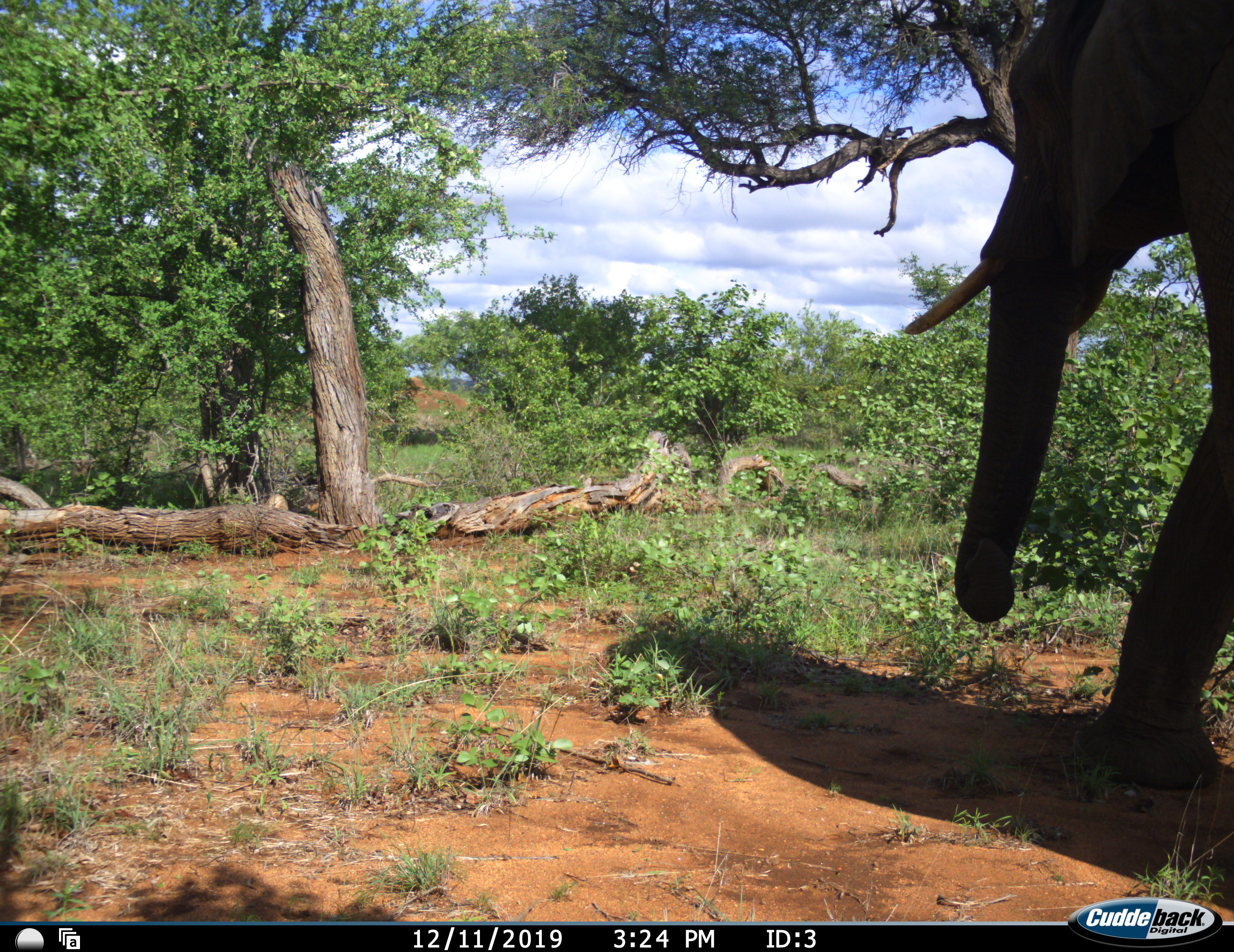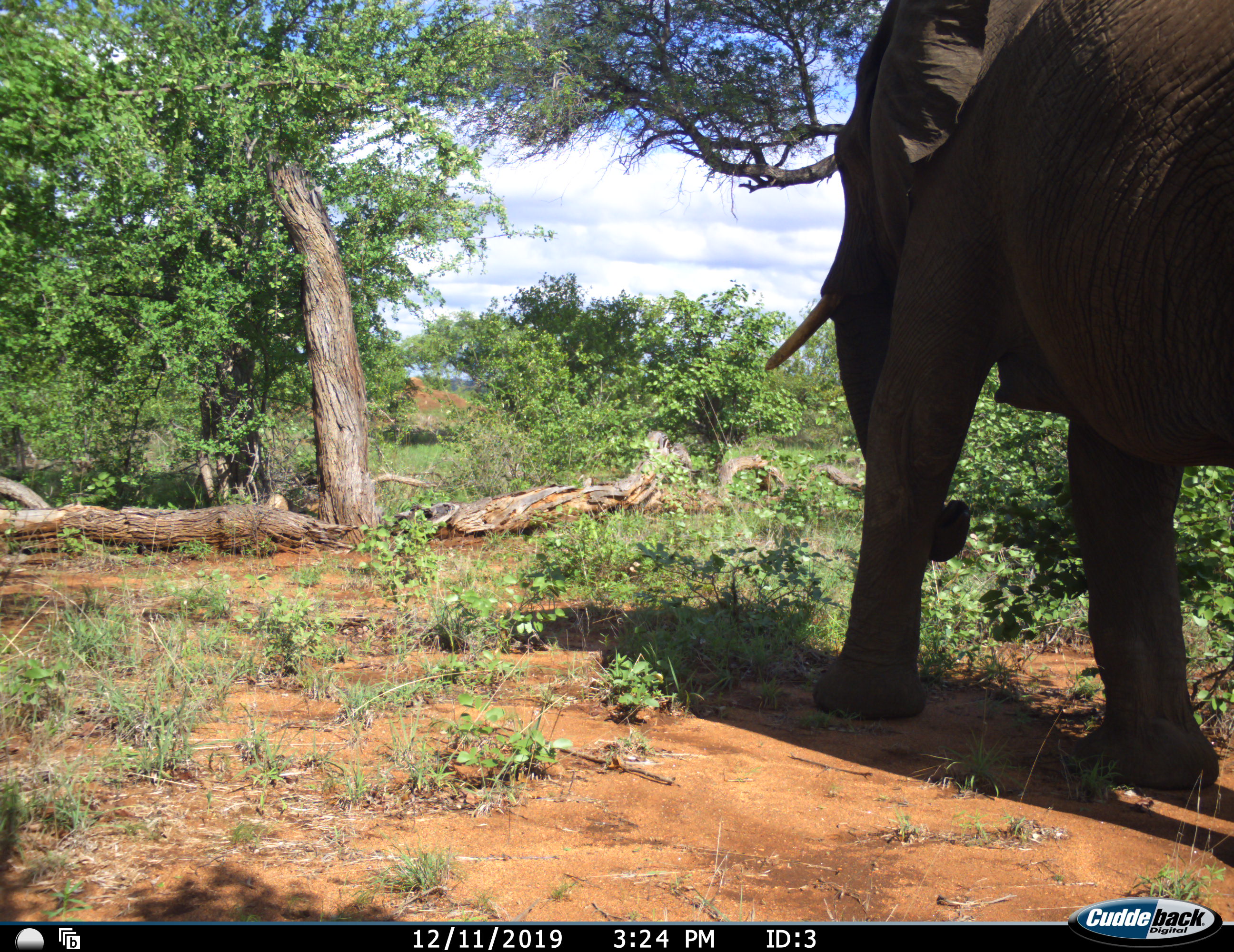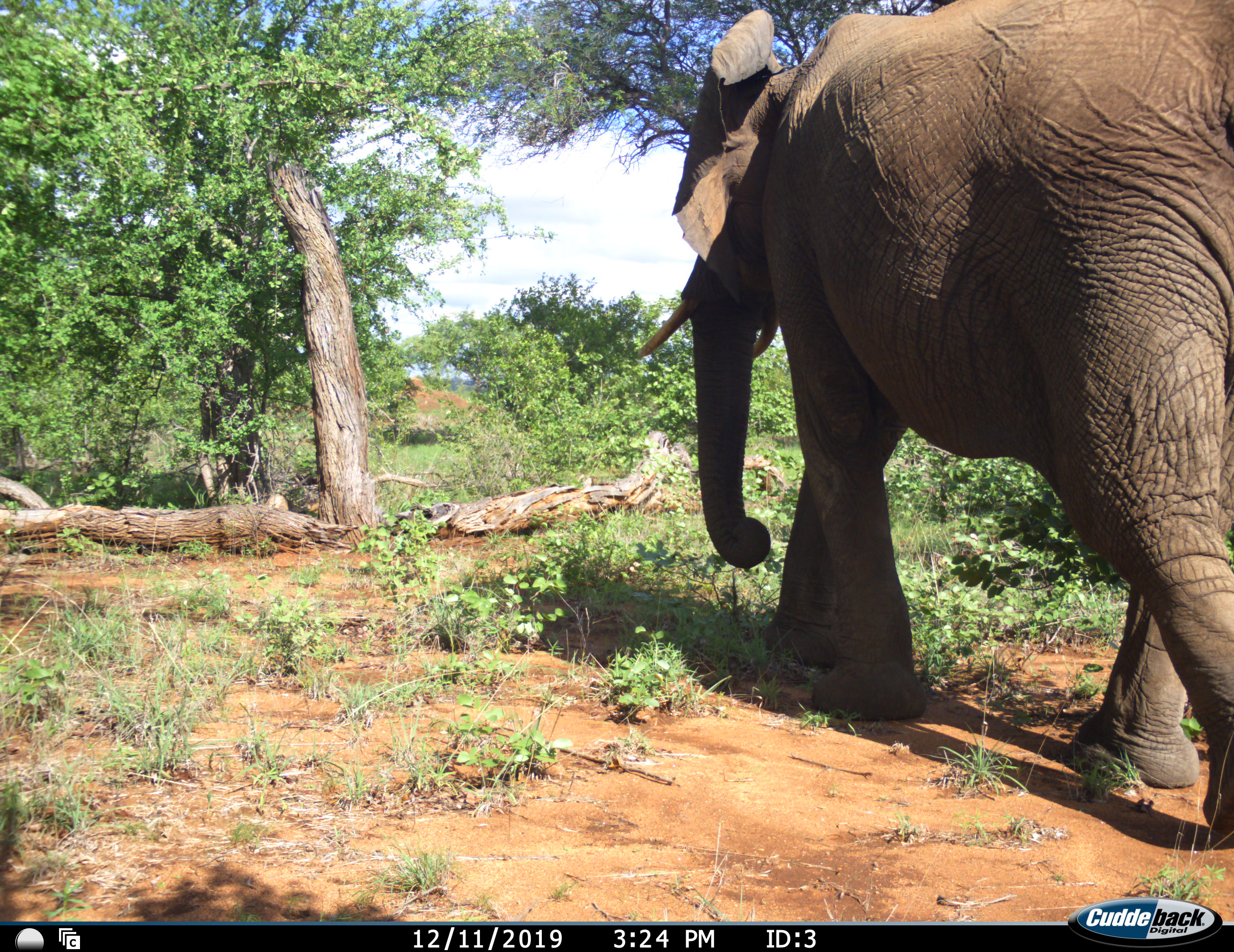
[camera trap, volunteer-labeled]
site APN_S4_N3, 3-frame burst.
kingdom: Animalia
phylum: Chordata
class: Mammalia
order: Proboscidea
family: Elephantidae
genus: Loxodonta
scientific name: Loxodonta africana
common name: african bush elephant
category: elephant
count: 1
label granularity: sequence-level